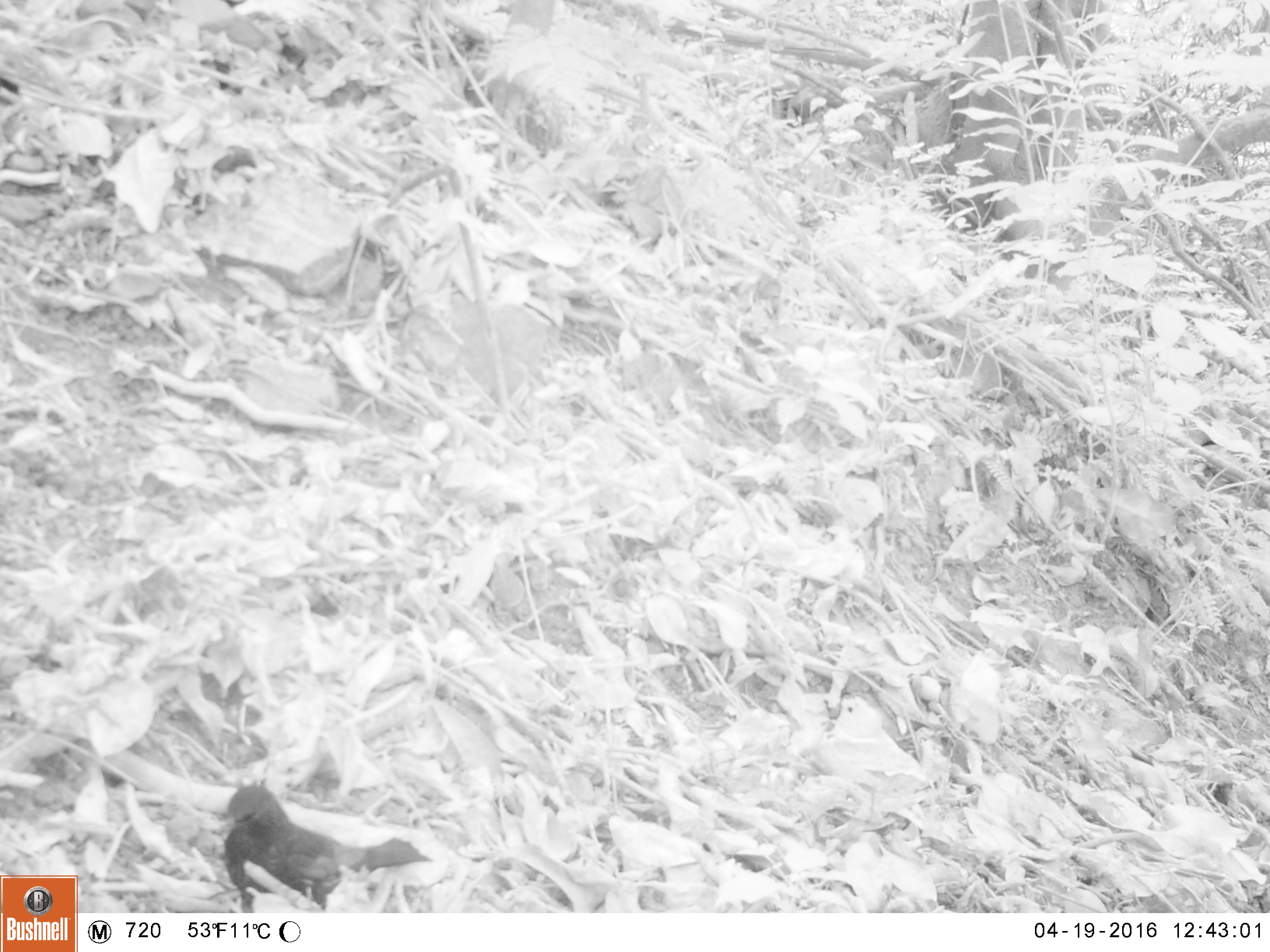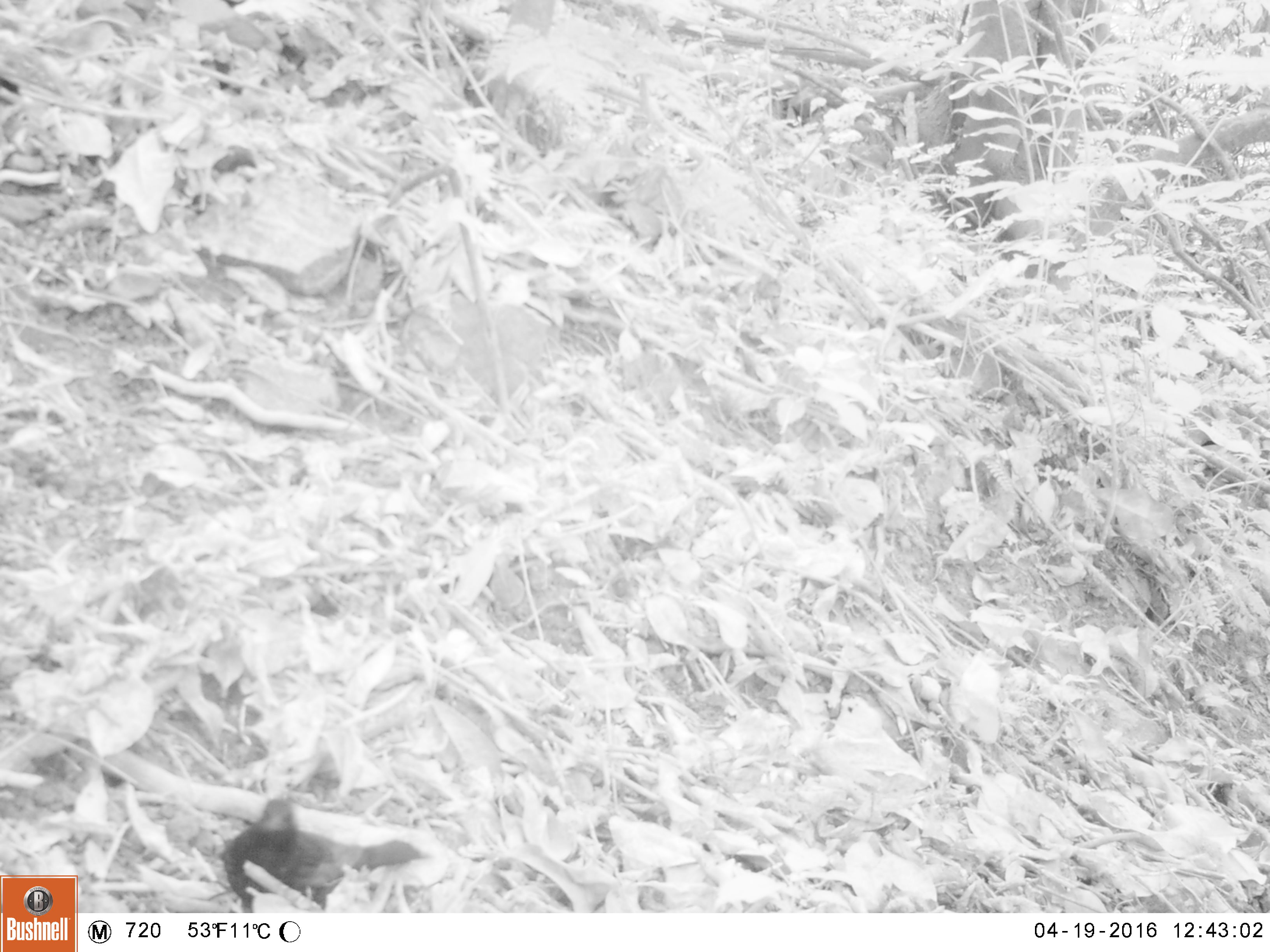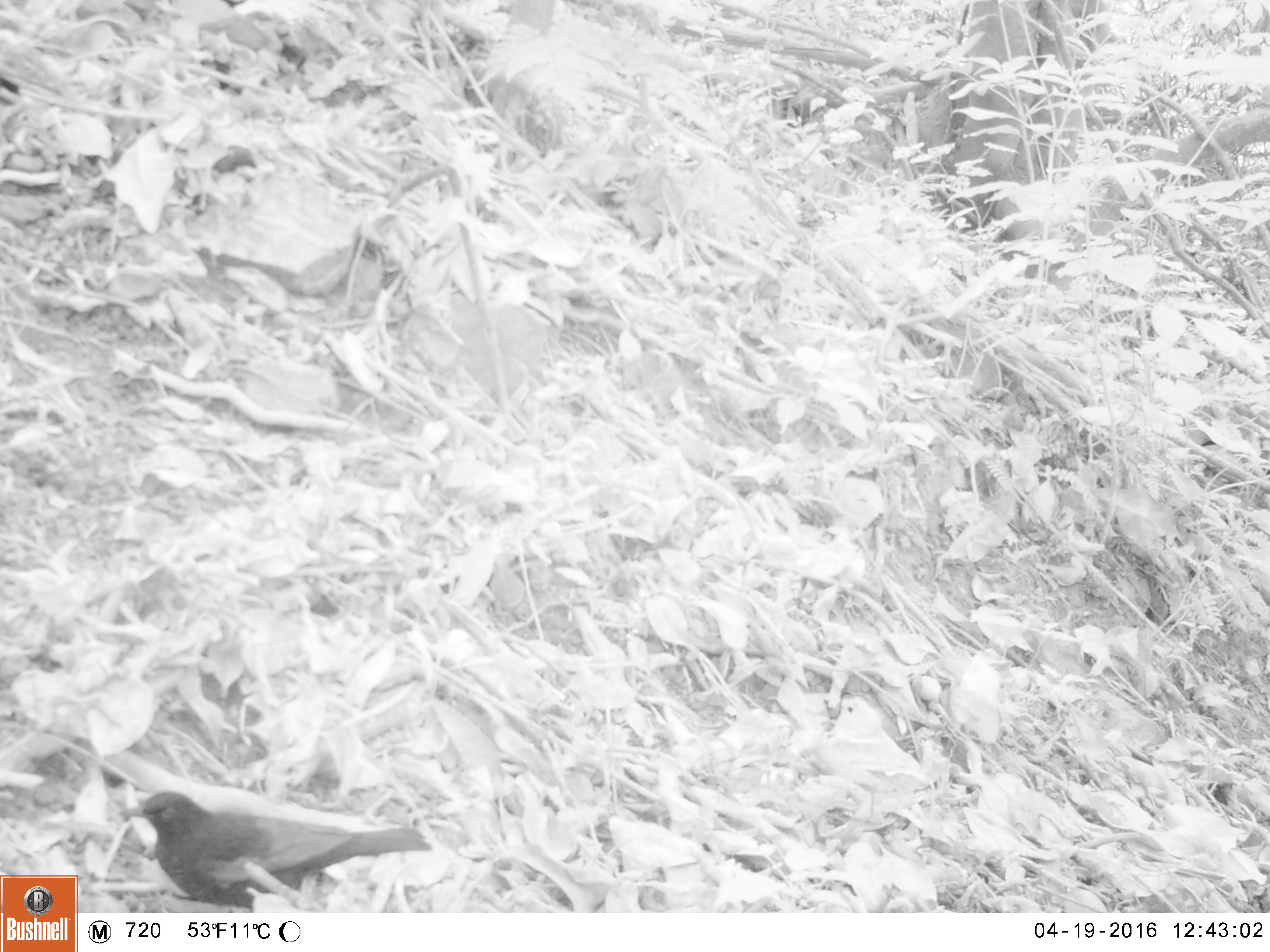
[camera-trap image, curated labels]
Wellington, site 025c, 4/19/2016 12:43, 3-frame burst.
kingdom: Animalia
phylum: Chordata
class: Aves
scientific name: Aves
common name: bird